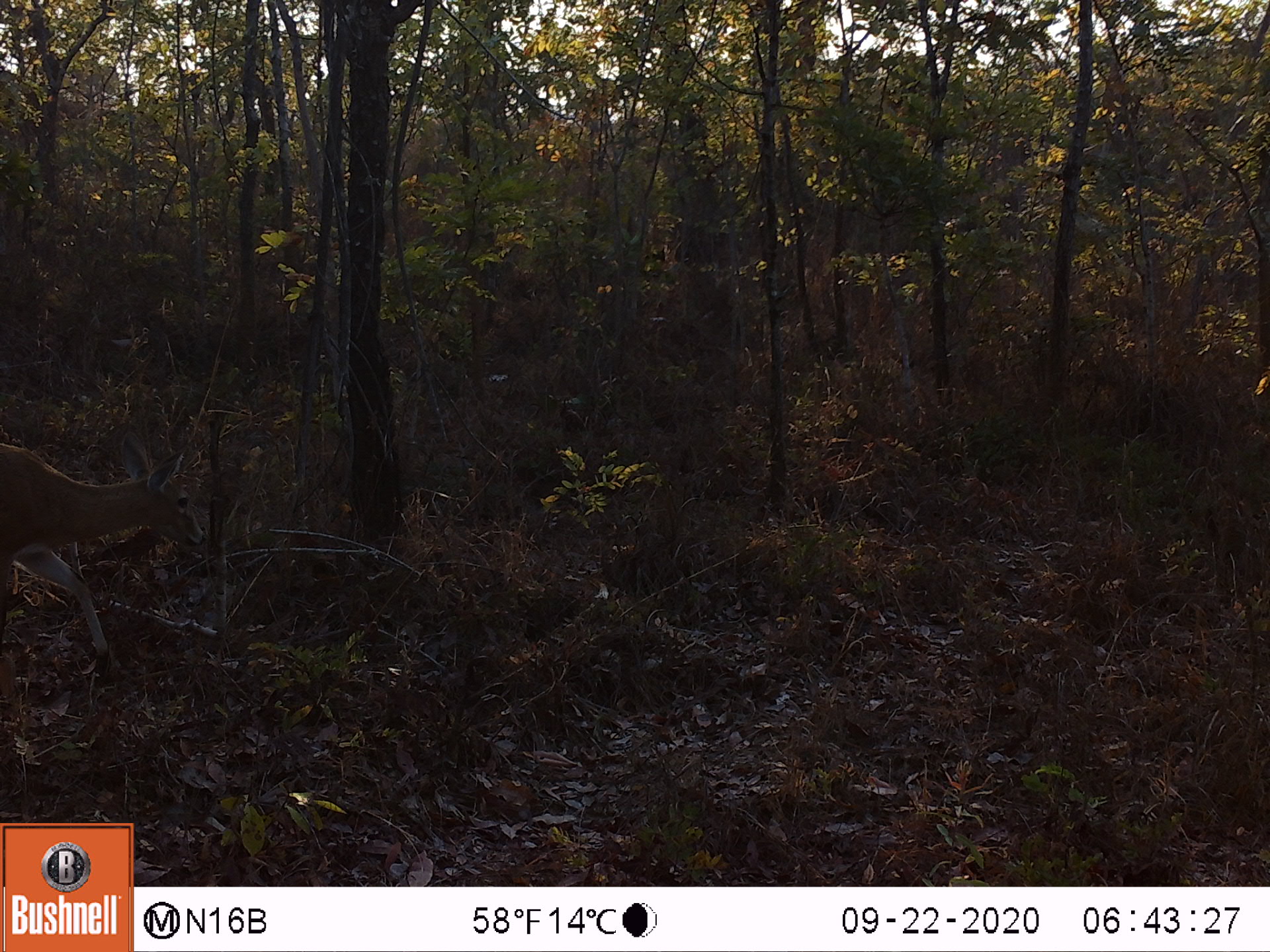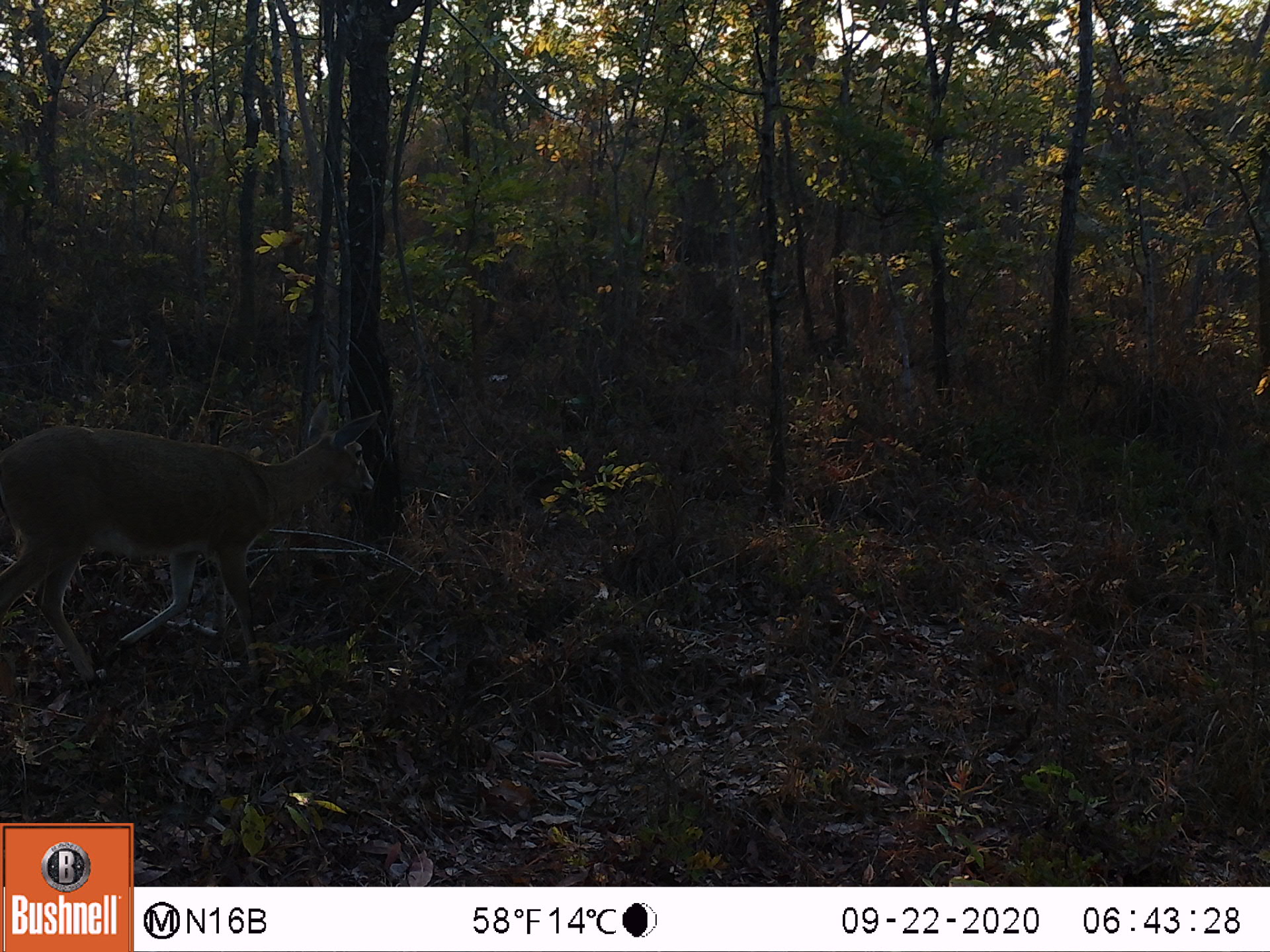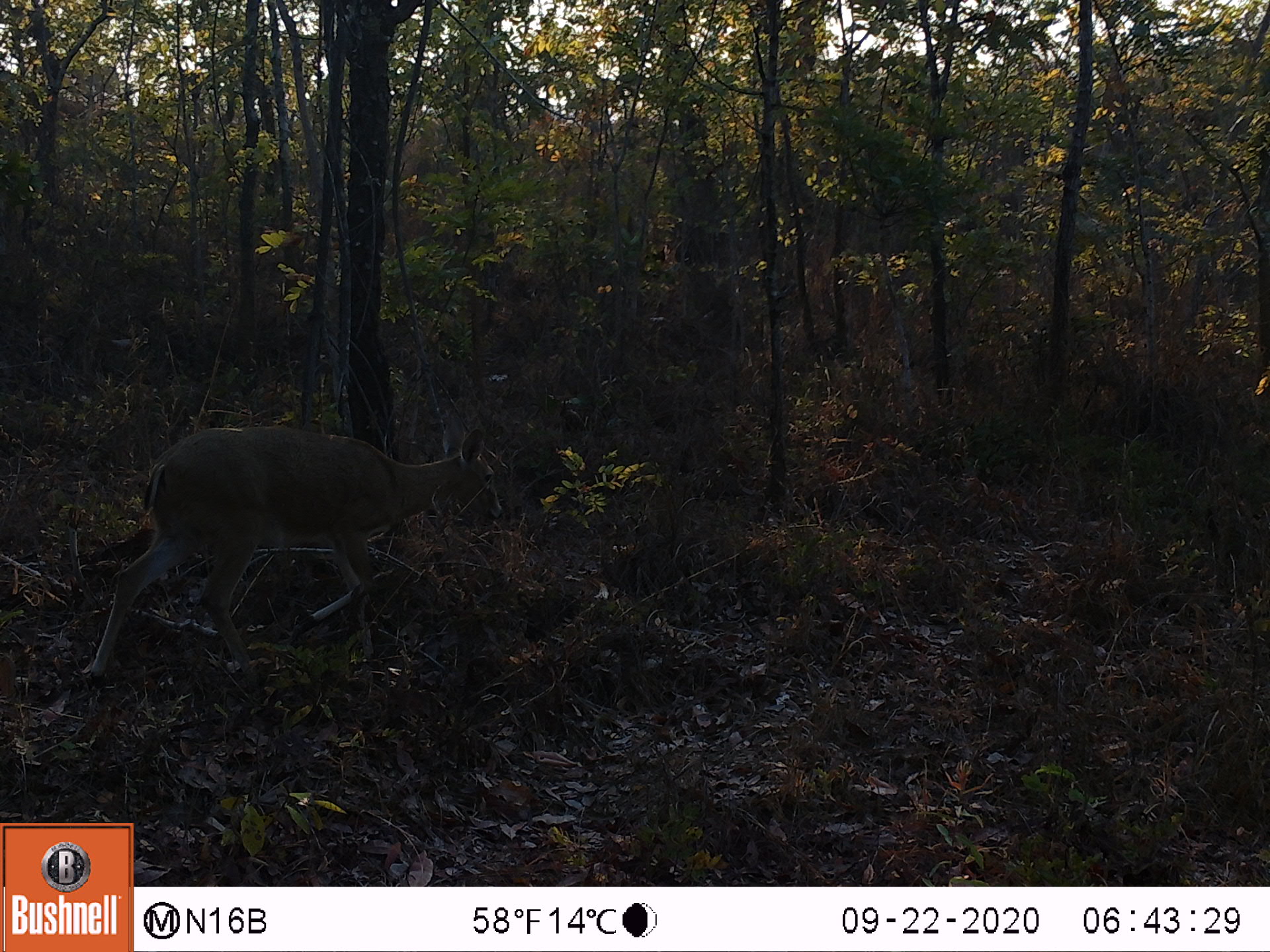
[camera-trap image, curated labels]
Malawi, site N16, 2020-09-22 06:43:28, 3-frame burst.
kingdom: Animalia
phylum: Chordata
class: Mammalia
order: Artiodactyla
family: Bovidae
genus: Sylvicapra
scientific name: Sylvicapra grimmia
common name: common duiker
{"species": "common duiker (Sylvicapra grimmia)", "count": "1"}